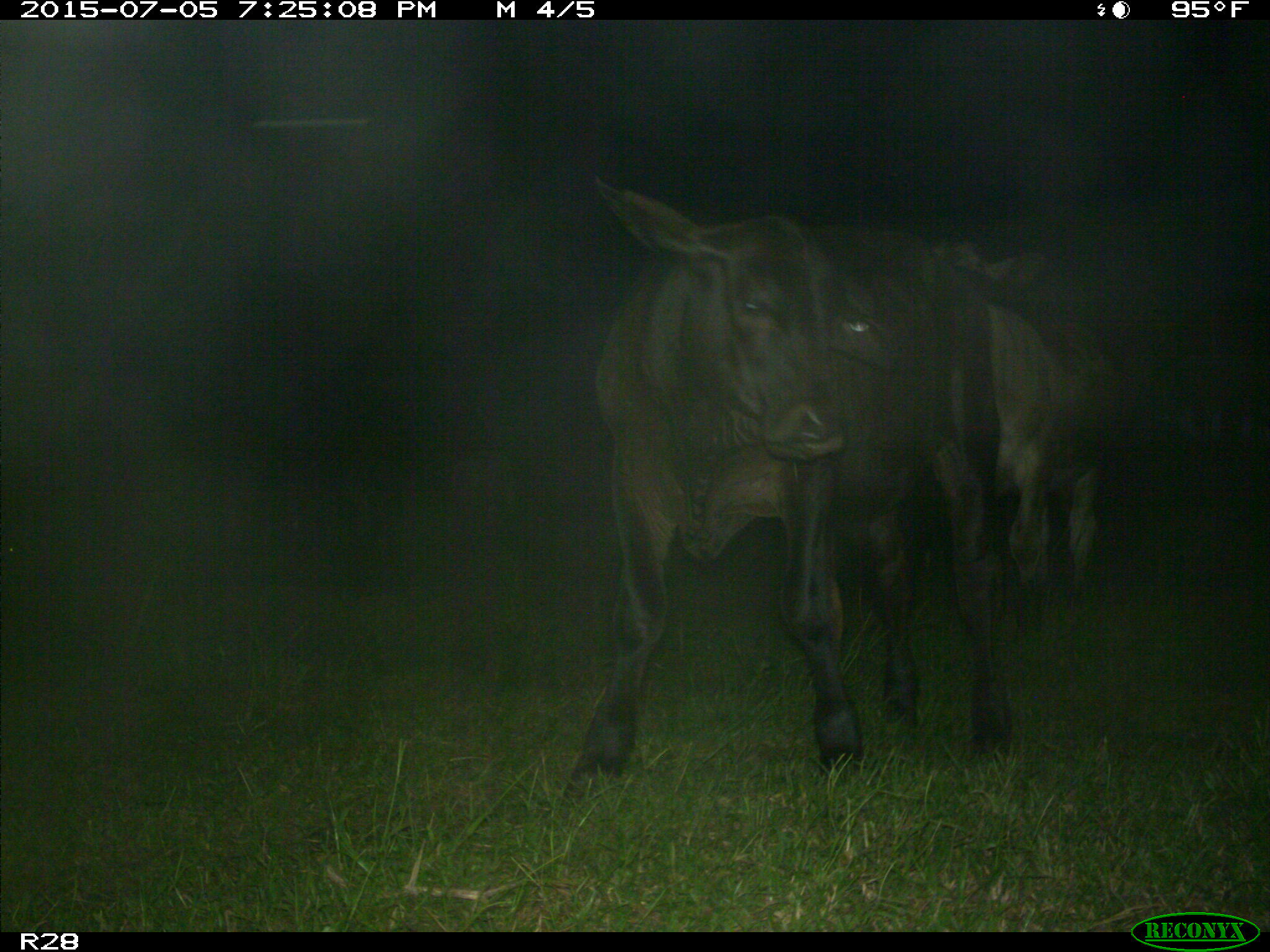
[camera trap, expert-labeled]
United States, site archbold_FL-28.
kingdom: Animalia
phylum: Chordata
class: Mammalia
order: Artiodactyla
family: Bovidae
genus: Bos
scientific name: Bos taurus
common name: domestic cow